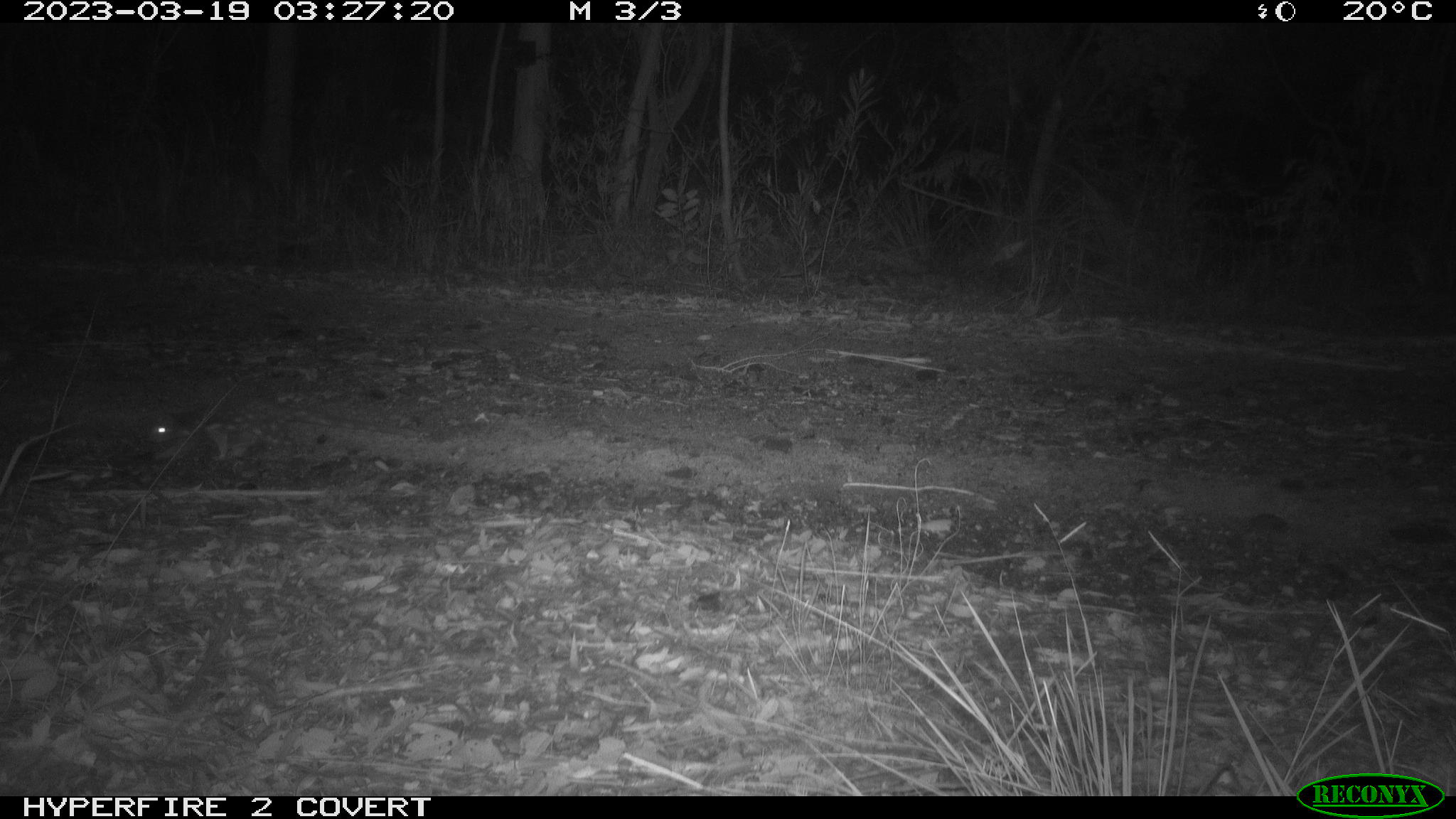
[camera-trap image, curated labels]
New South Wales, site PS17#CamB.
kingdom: Animalia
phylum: Chordata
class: Mammalia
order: Dasyuromorphia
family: Dasyuridae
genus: Dasyurus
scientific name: Dasyurus maculatus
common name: spotted-tailed quoll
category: quoll